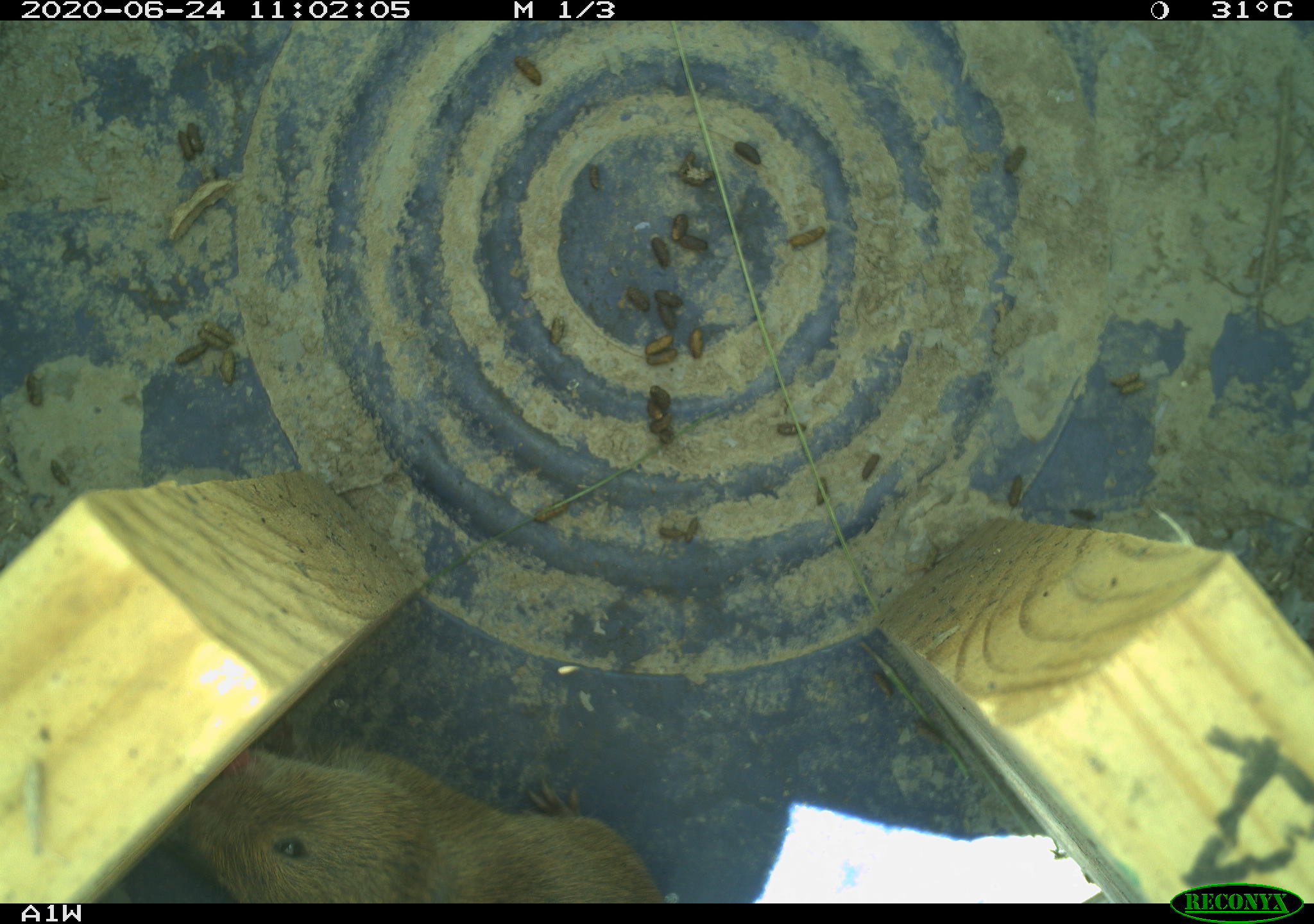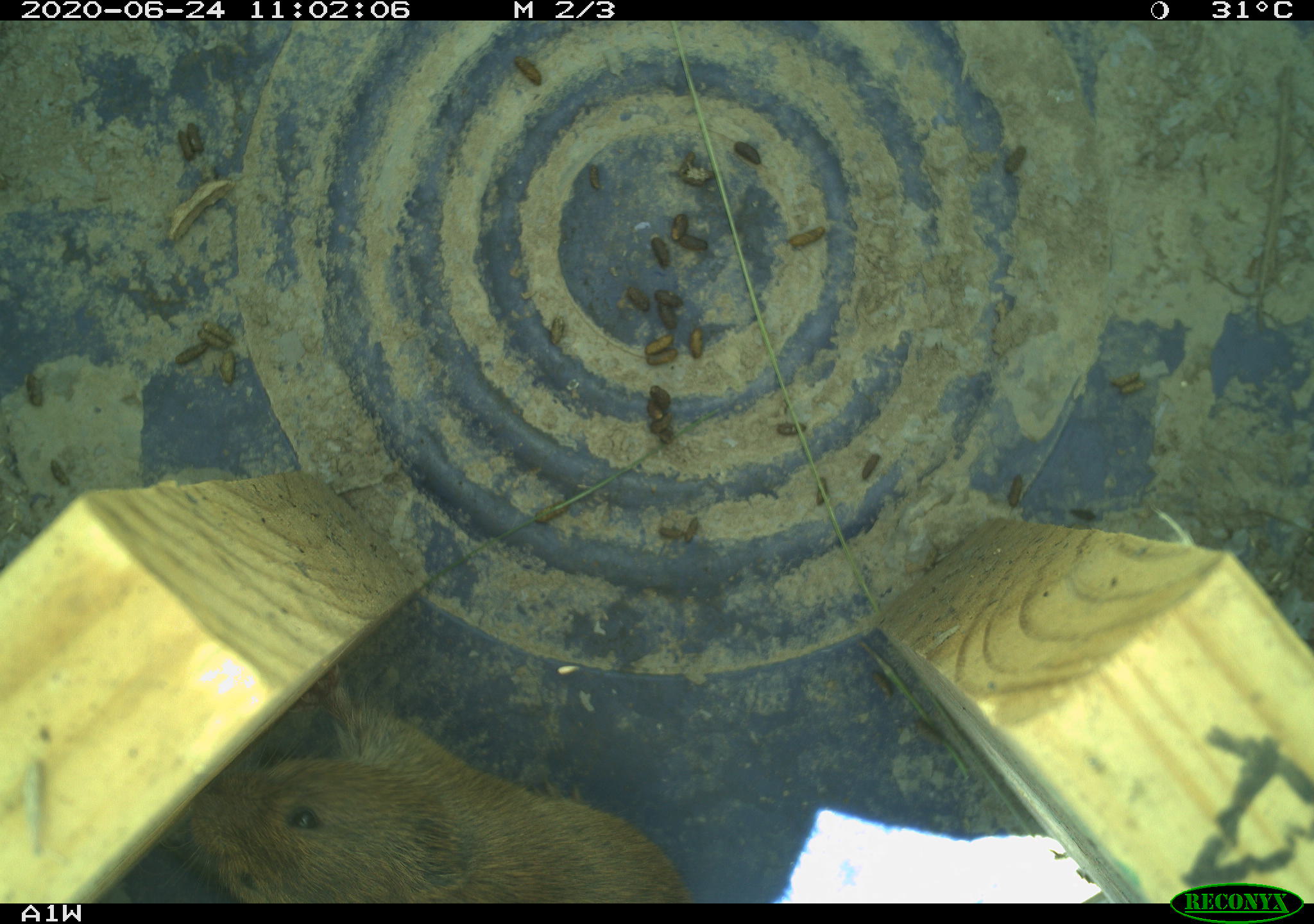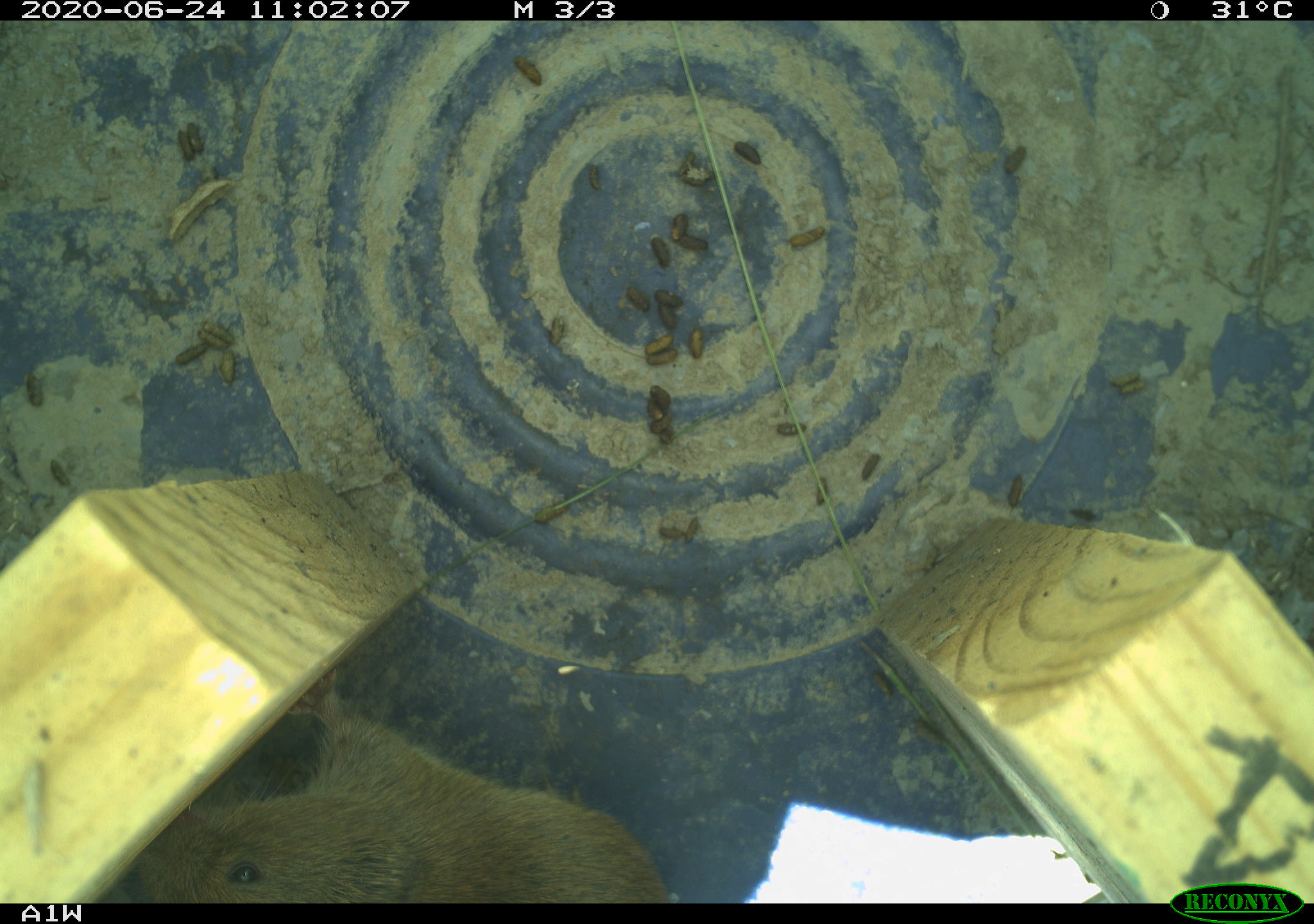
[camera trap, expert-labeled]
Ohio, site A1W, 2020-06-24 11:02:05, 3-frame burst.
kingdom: Animalia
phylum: Chordata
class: Mammalia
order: Rodentia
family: Cricetidae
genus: Microtus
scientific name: Microtus pennsylvanicus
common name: meadow vole